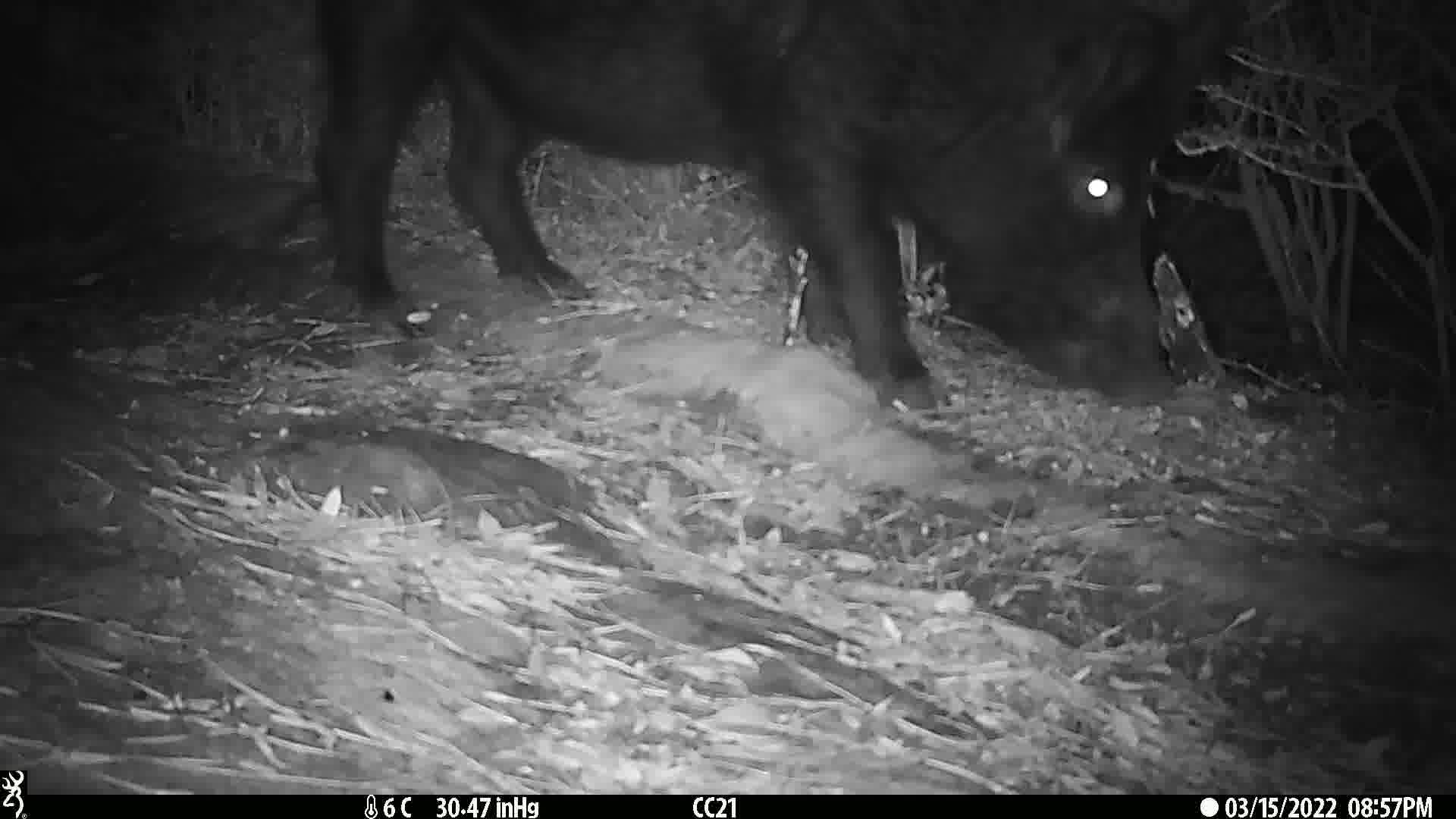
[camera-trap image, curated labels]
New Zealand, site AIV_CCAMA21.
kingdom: Animalia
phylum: Chordata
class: Mammalia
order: Artiodactyla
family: Suidae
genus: Sus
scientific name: Sus scrofa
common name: pig